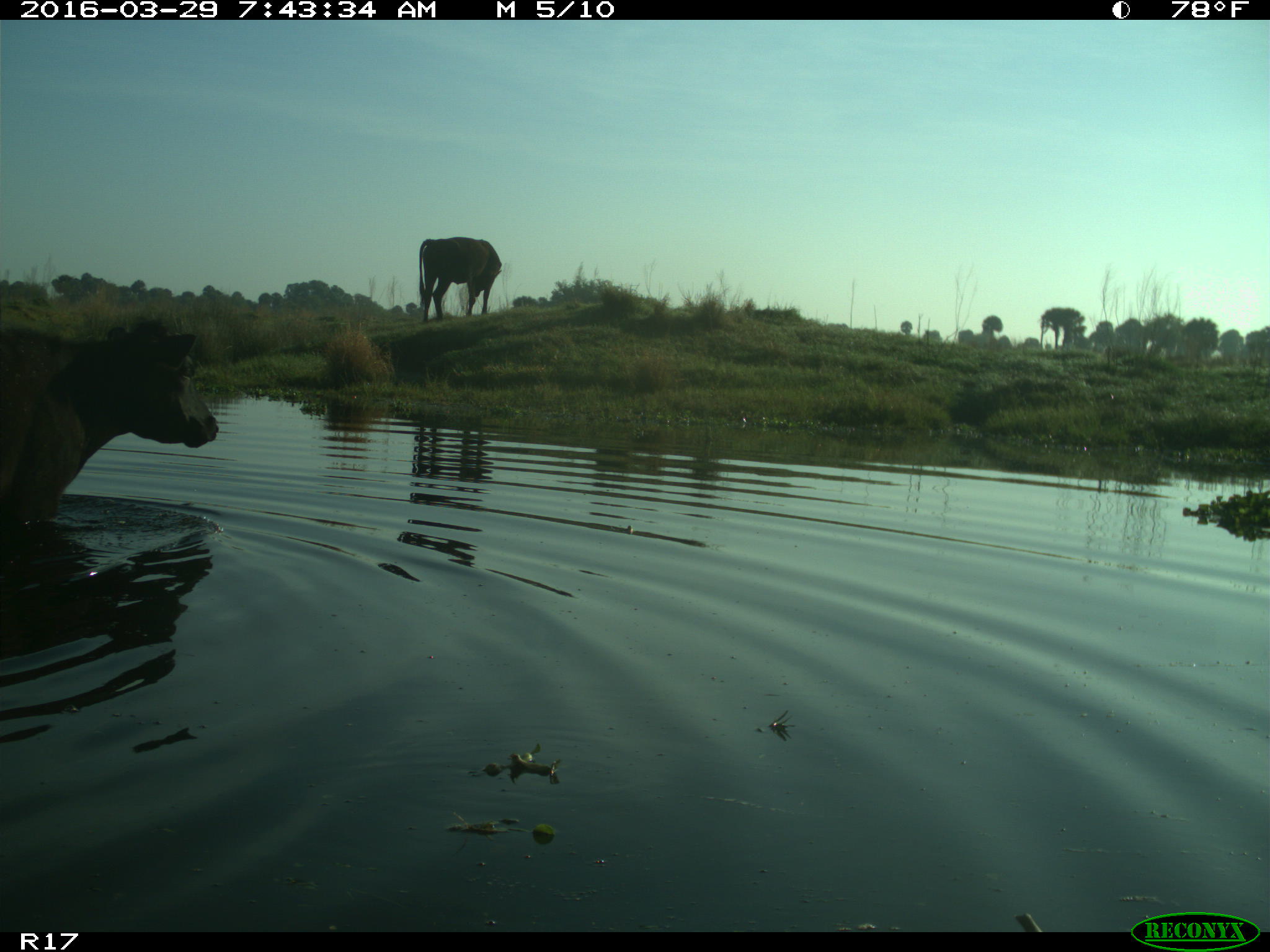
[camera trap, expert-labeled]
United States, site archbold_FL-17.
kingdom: Animalia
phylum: Chordata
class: Mammalia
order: Artiodactyla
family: Bovidae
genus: Bos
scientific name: Bos taurus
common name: domestic cow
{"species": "Bos taurus (domestic cow)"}